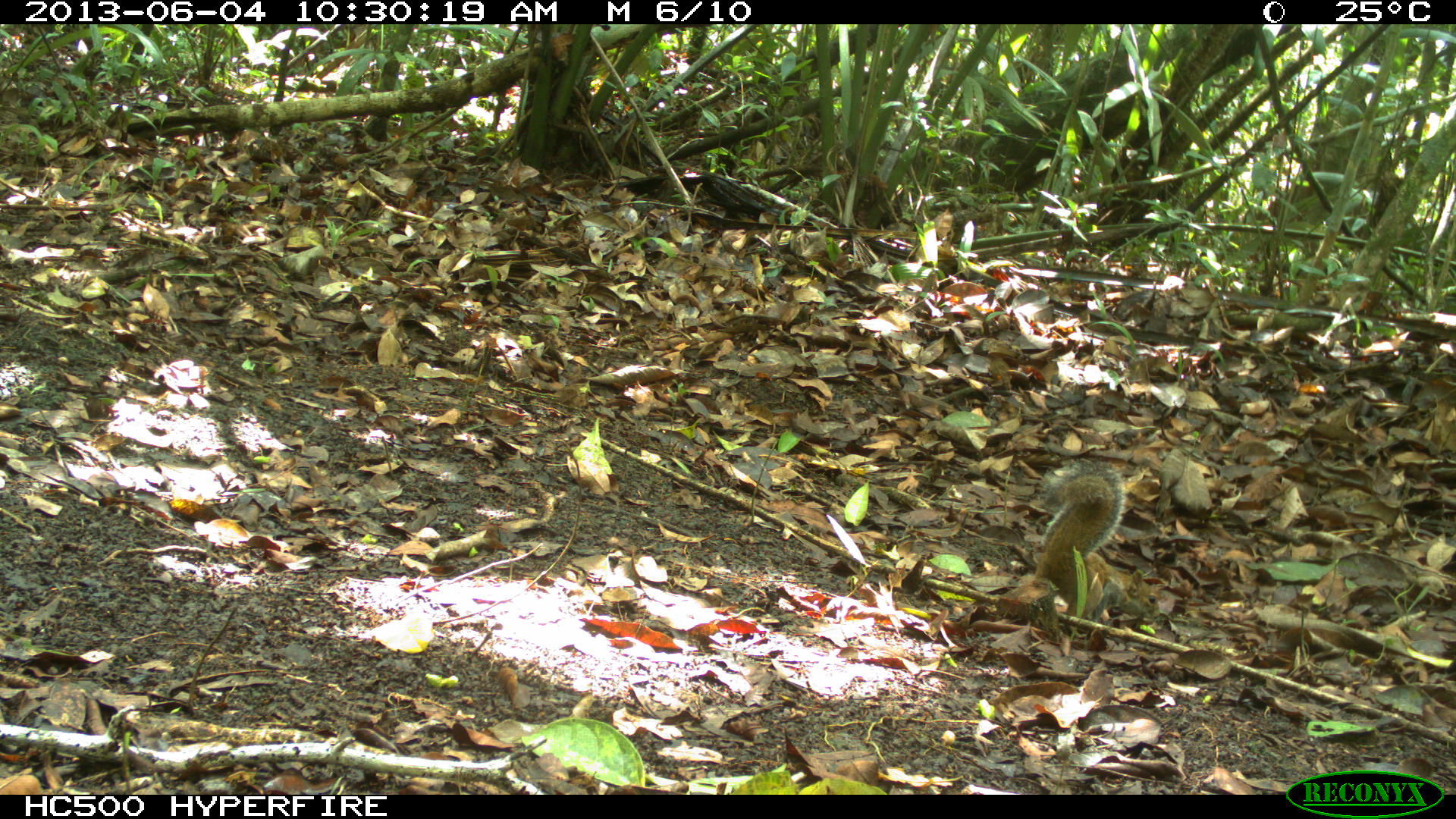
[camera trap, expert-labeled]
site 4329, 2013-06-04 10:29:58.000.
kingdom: Animalia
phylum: Chordata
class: Mammalia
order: Rodentia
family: Sciuridae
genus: Sciurus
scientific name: Sciurus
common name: squirrel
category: sciurus sp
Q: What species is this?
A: Sciurus sp (squirrel) (Sciurus).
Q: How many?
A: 1.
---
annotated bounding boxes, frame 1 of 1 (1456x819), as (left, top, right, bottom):
sciurus sp: (1030, 455, 1164, 623)